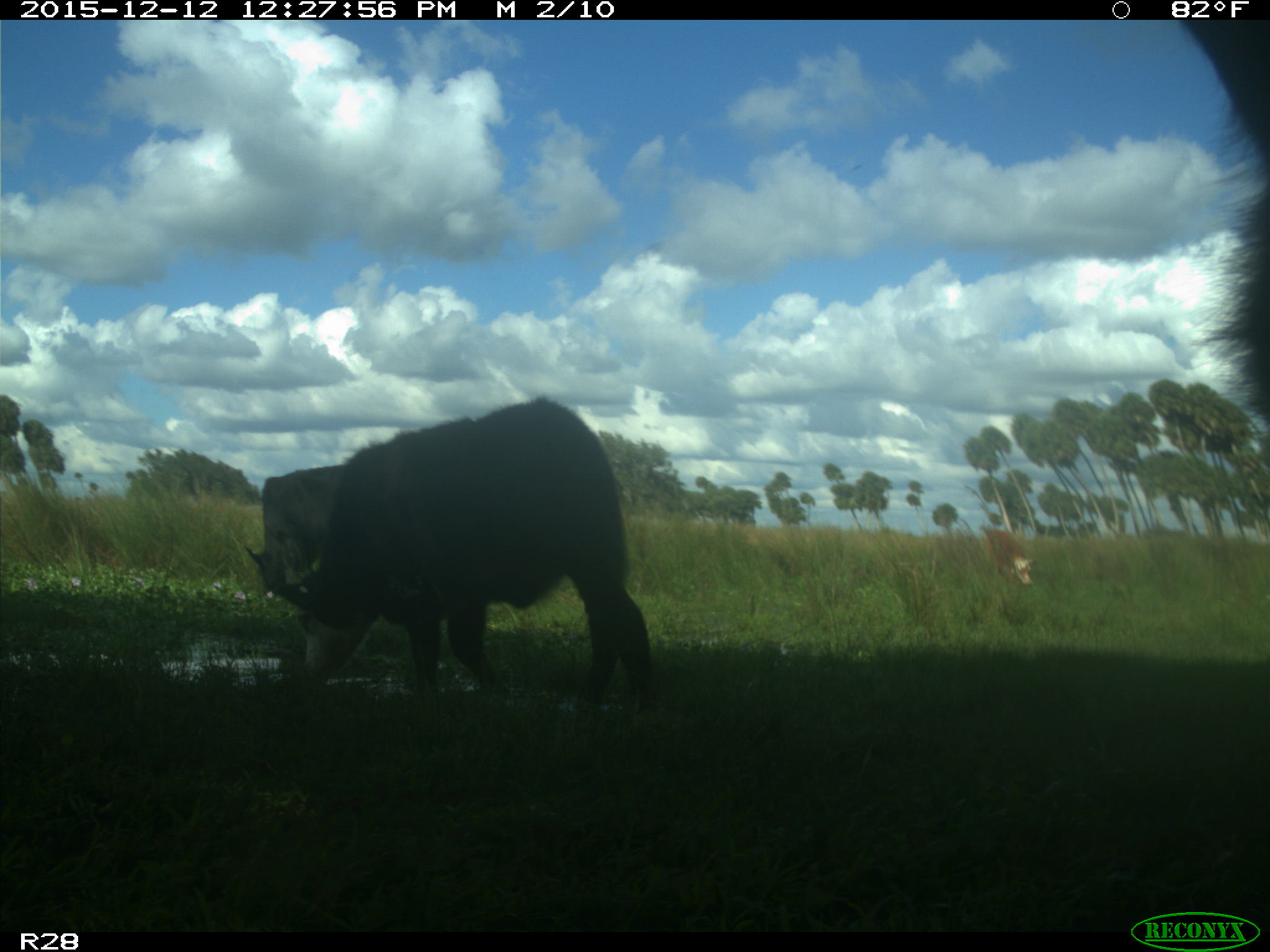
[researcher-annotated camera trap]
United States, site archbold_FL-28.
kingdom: Animalia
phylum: Chordata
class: Mammalia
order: Artiodactyla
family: Bovidae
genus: Bos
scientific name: Bos taurus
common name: domestic cow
Bos taurus (domestic cow).